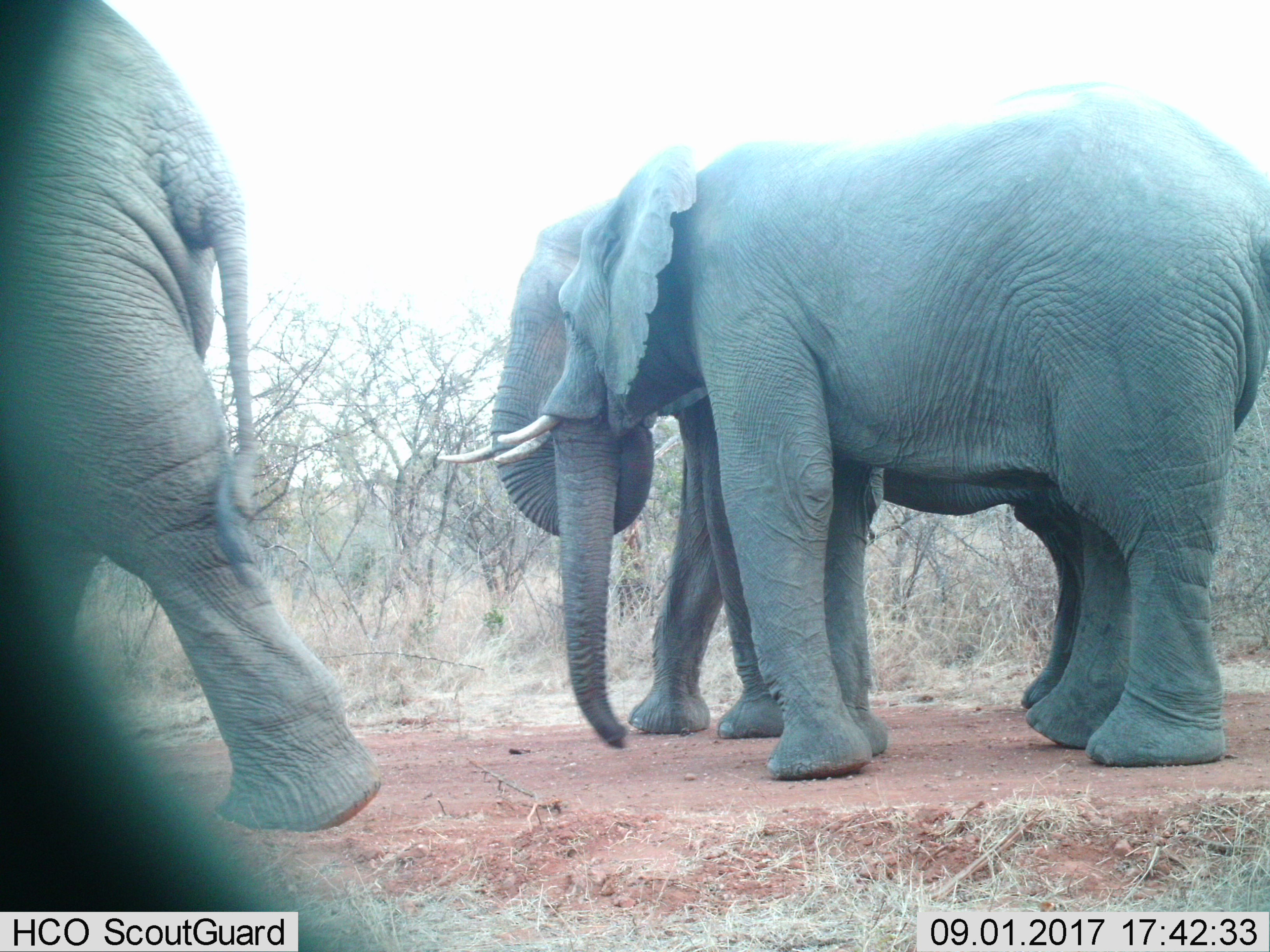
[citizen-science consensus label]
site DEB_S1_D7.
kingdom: Animalia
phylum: Chordata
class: Mammalia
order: Proboscidea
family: Elephantidae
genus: Loxodonta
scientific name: Loxodonta africana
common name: african bush elephant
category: elephant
Elephant (african bush elephant) (Loxodonta africana), count 3. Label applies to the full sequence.